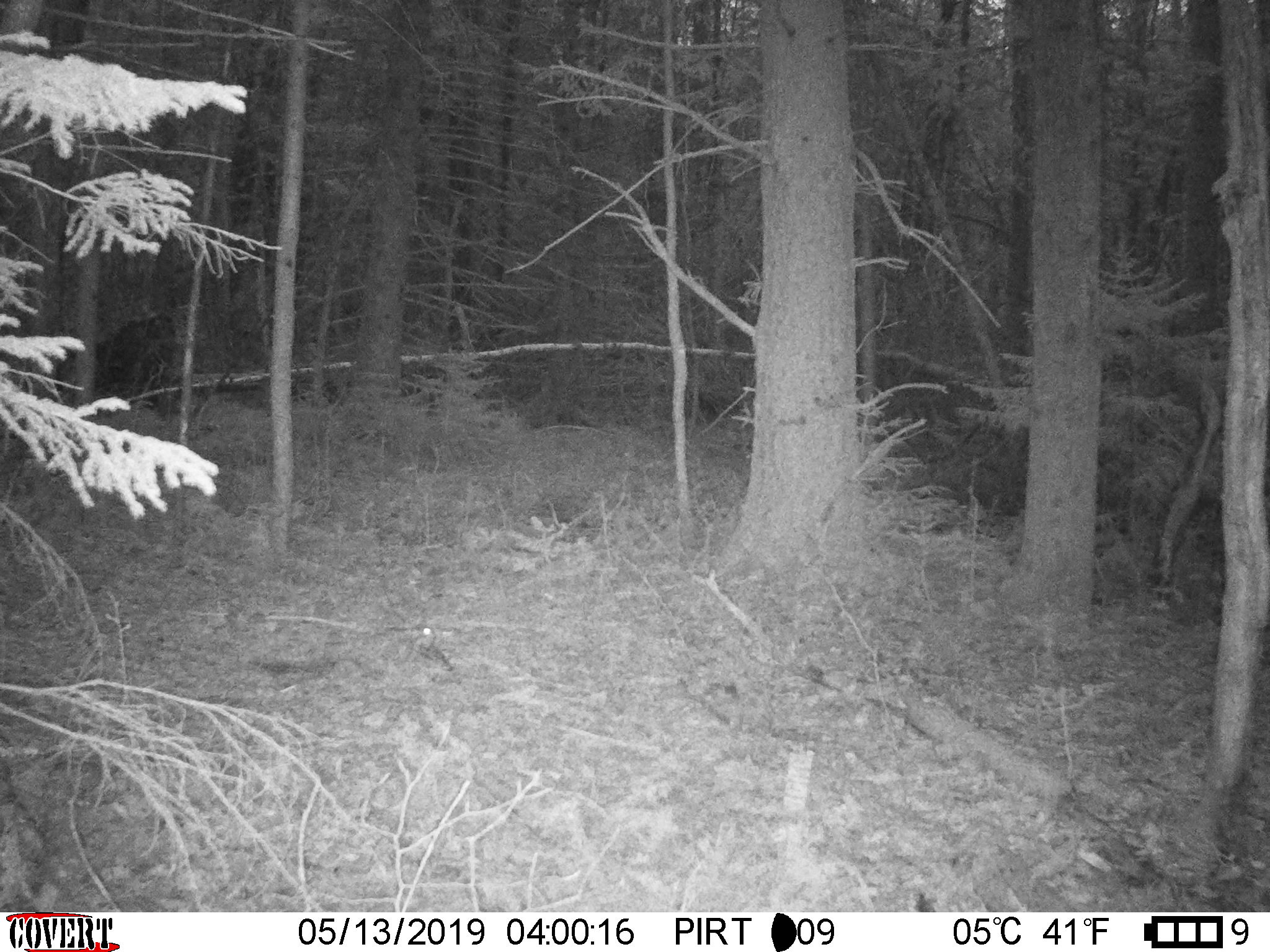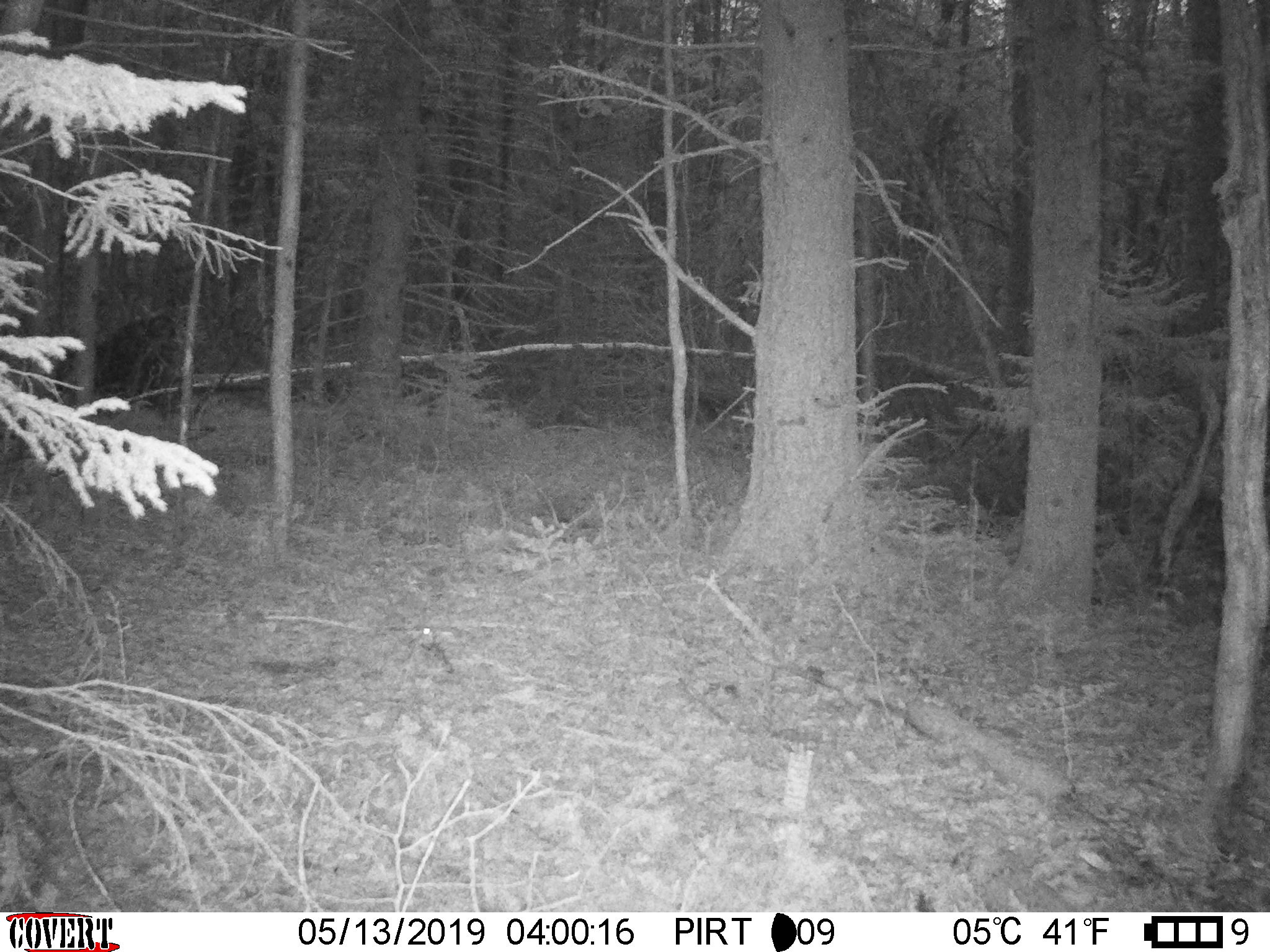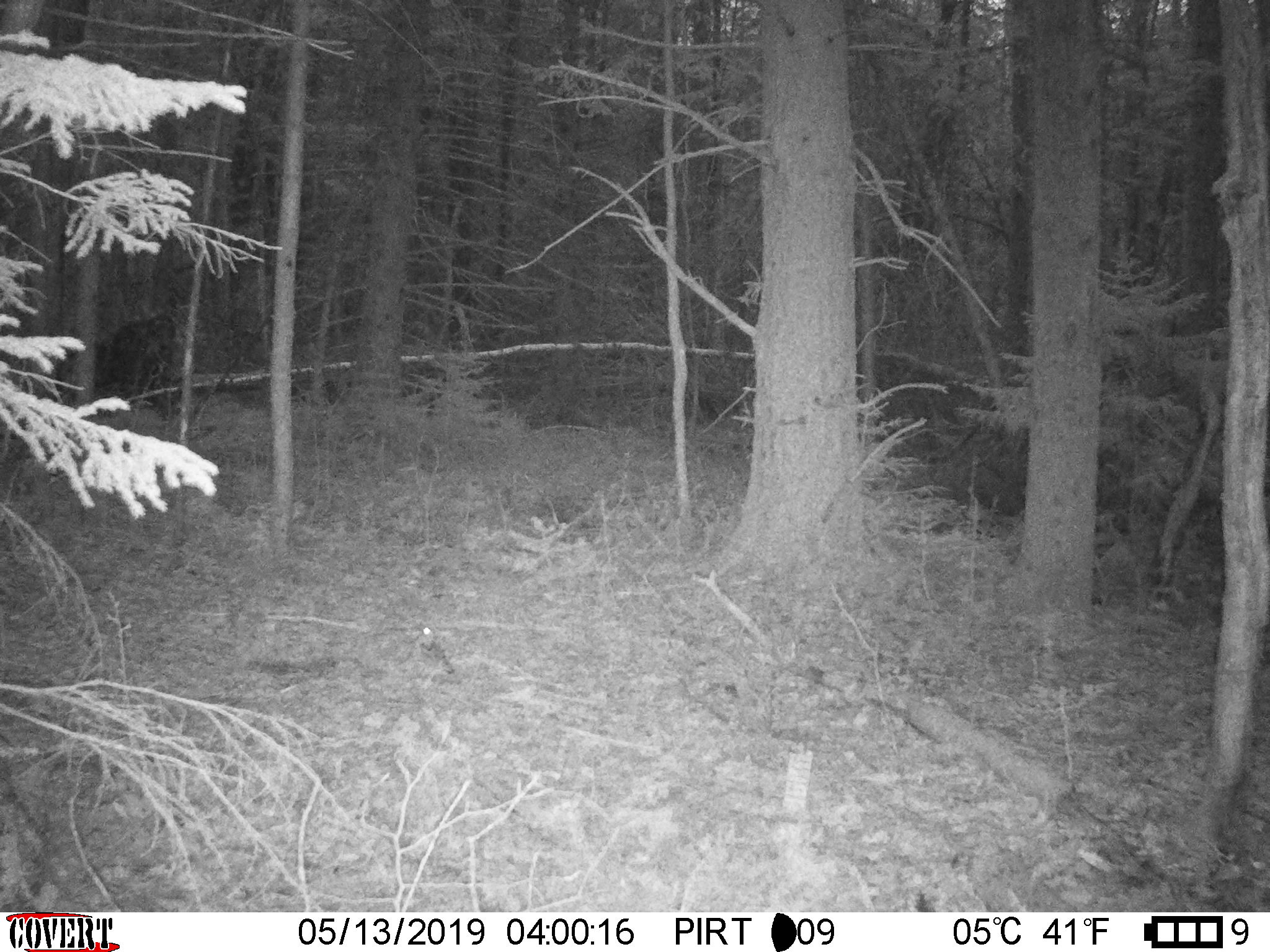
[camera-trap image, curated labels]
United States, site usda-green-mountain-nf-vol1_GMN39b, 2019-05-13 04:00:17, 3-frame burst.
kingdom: Animalia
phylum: Chordata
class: Aves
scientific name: Aves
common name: bird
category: bird sp.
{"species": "bird sp. (bird) (Aves)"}